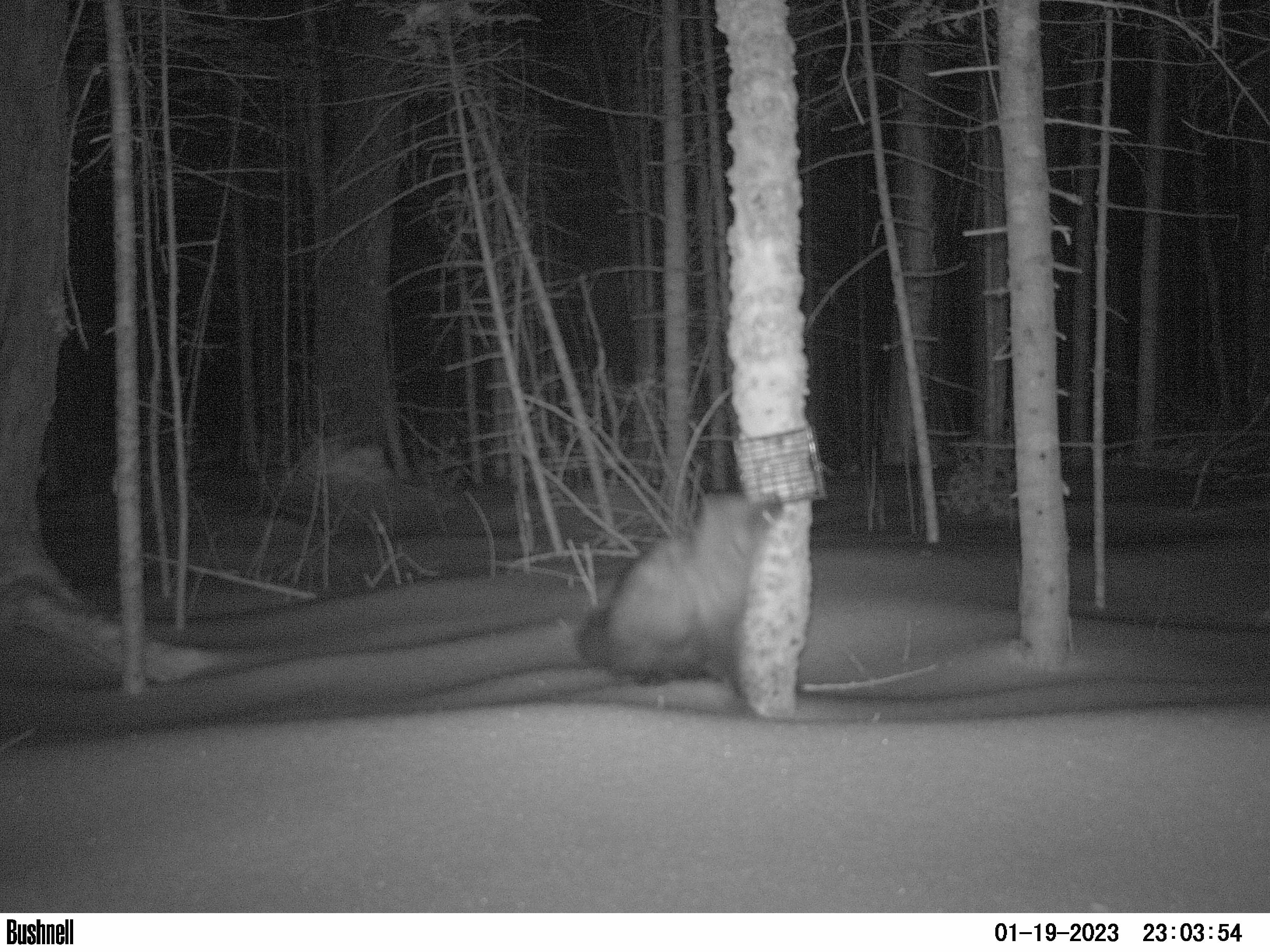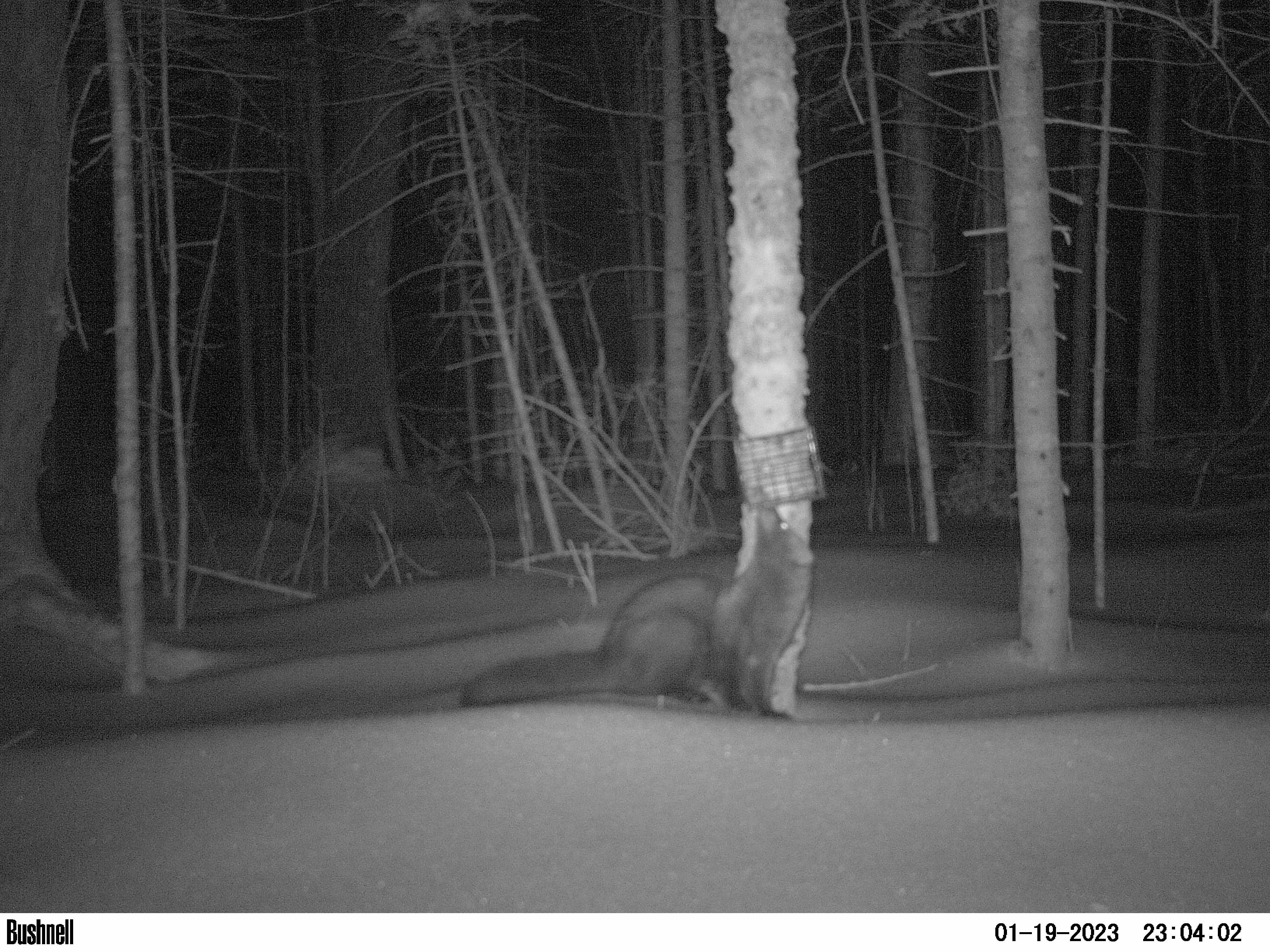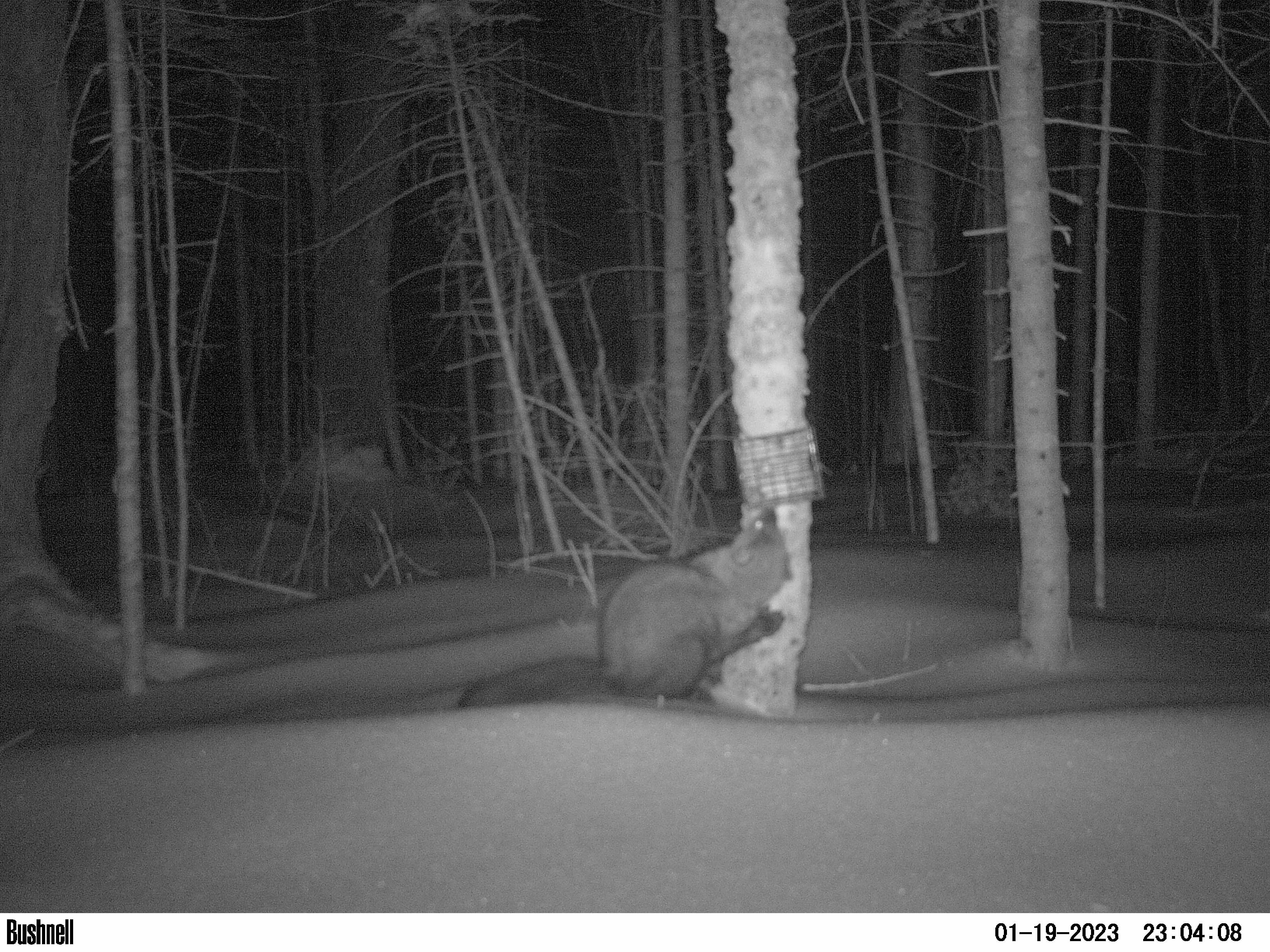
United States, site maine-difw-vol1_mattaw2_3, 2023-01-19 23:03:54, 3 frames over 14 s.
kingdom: Animalia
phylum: Chordata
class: Mammalia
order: Carnivora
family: Mustelidae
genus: Pekania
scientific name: Pekania pennanti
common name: fisher